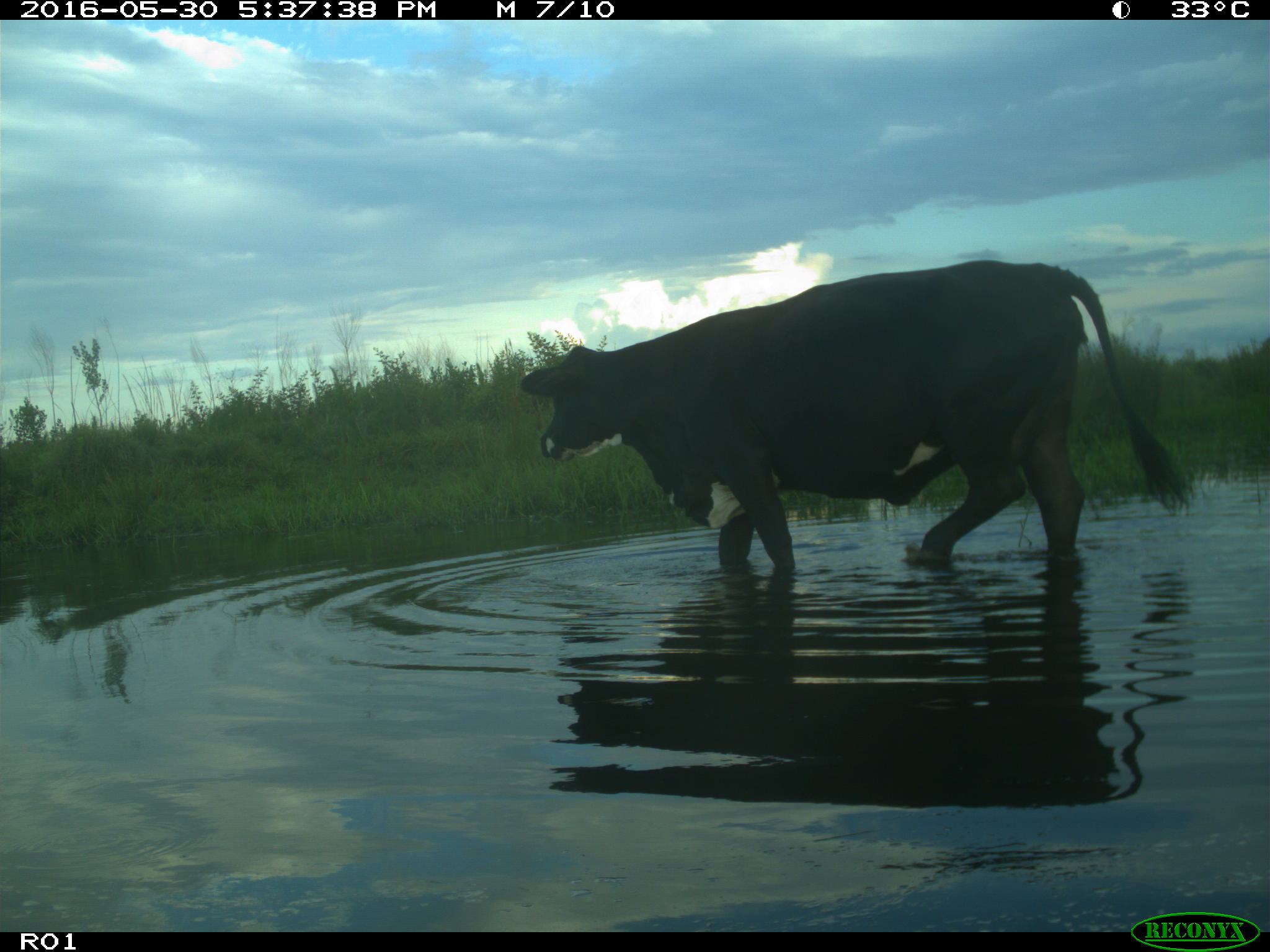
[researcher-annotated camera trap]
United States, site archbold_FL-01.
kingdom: Animalia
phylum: Chordata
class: Mammalia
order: Artiodactyla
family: Bovidae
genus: Bos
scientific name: Bos taurus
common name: domestic cow